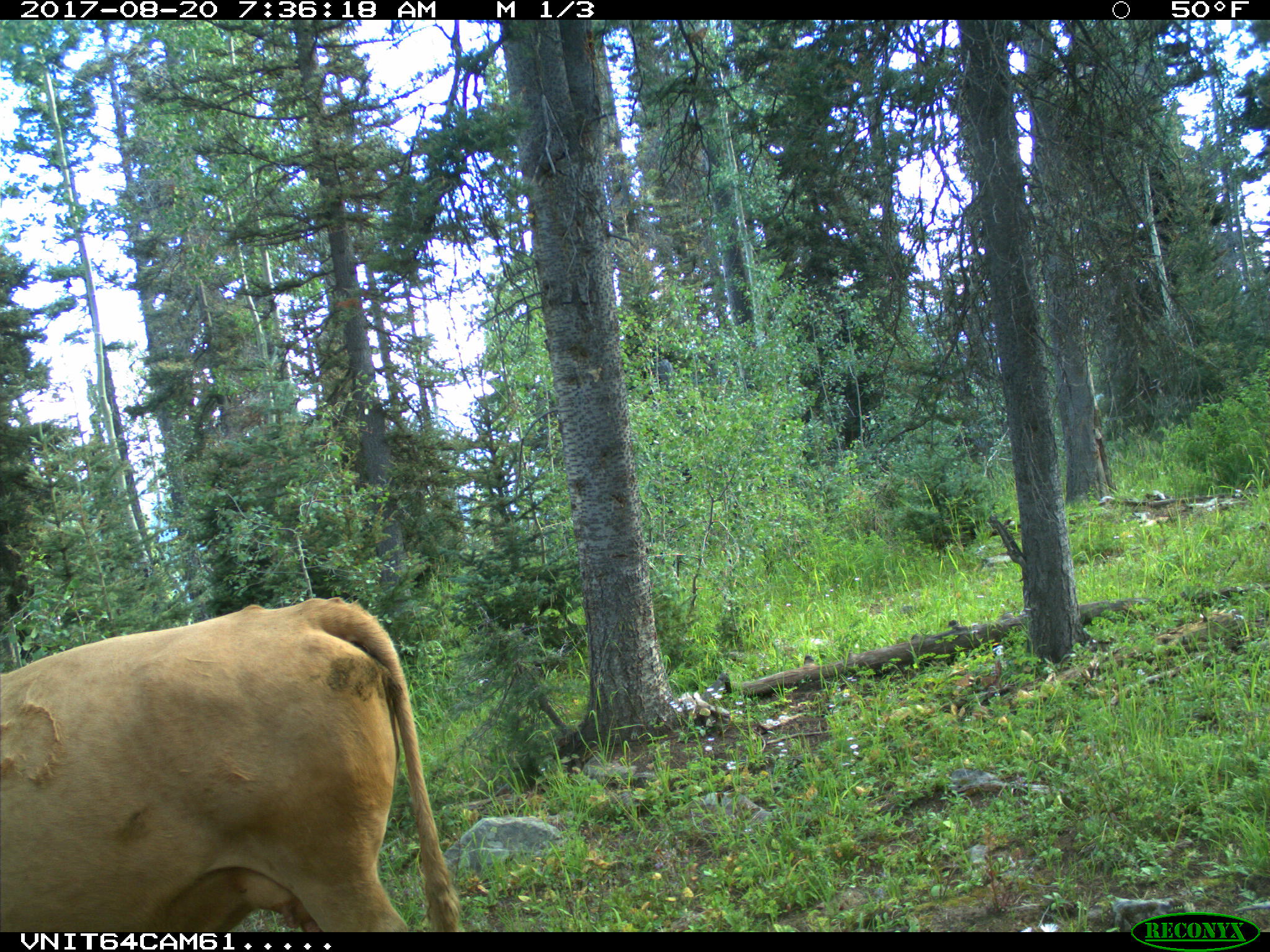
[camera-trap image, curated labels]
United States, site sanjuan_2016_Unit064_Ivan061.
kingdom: Animalia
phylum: Chordata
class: Mammalia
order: Artiodactyla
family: Bovidae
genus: Bos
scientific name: Bos taurus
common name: domestic cow